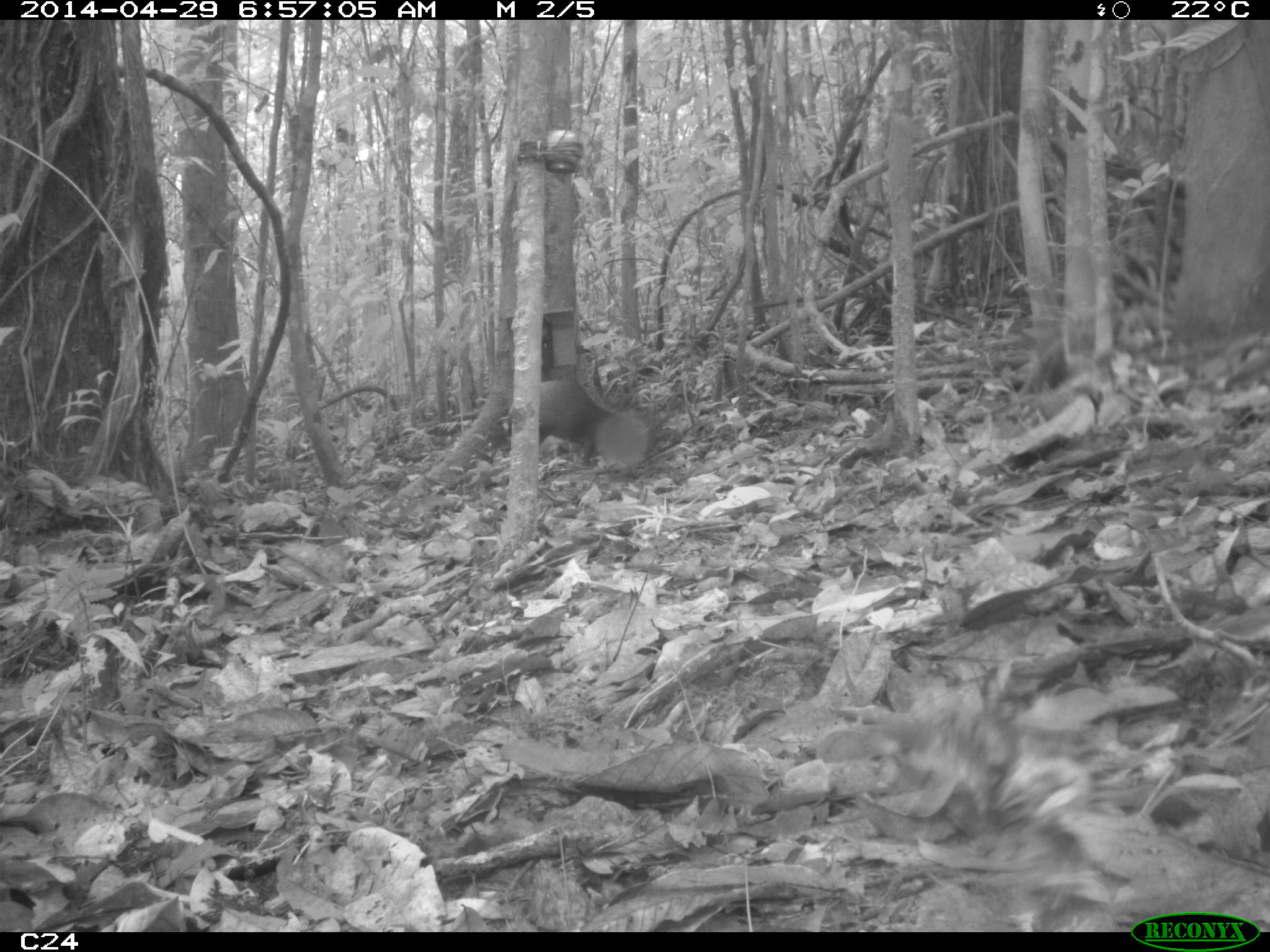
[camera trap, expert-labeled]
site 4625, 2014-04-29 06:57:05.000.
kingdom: Animalia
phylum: Chordata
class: Mammalia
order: Rodentia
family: Dasyproctidae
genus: Dasyprocta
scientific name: Dasyprocta leporina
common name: red-rumped agouti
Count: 1.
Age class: adult.